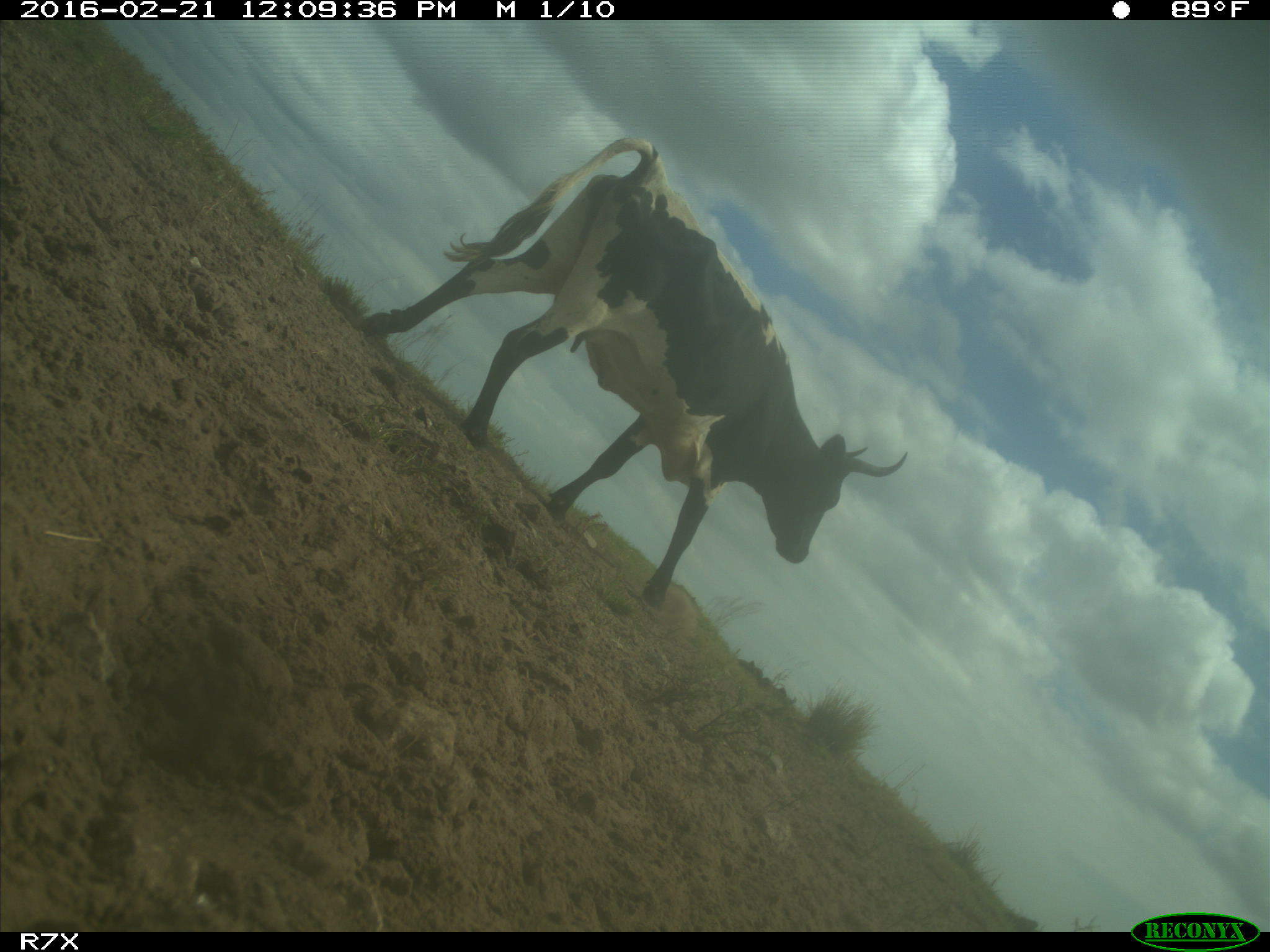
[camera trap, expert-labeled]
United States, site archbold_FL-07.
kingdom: Animalia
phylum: Chordata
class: Mammalia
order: Artiodactyla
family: Bovidae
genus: Bos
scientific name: Bos taurus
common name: domestic cow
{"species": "Bos taurus (domestic cow)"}